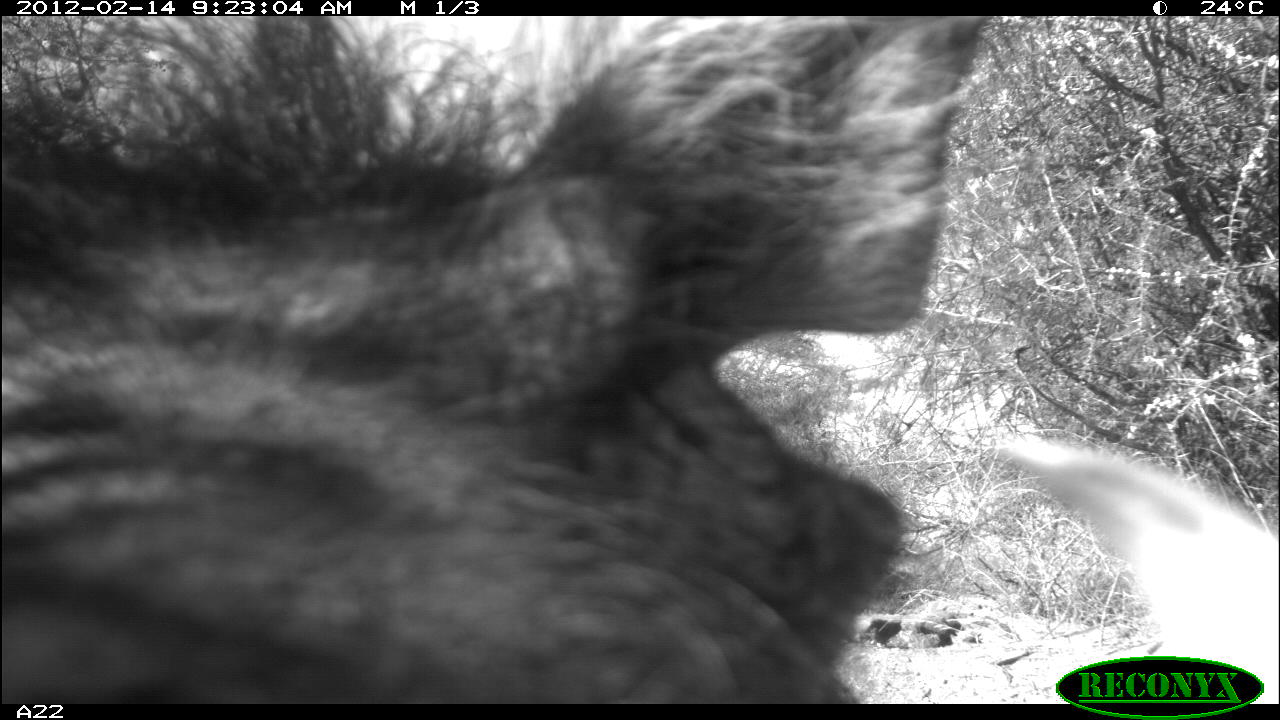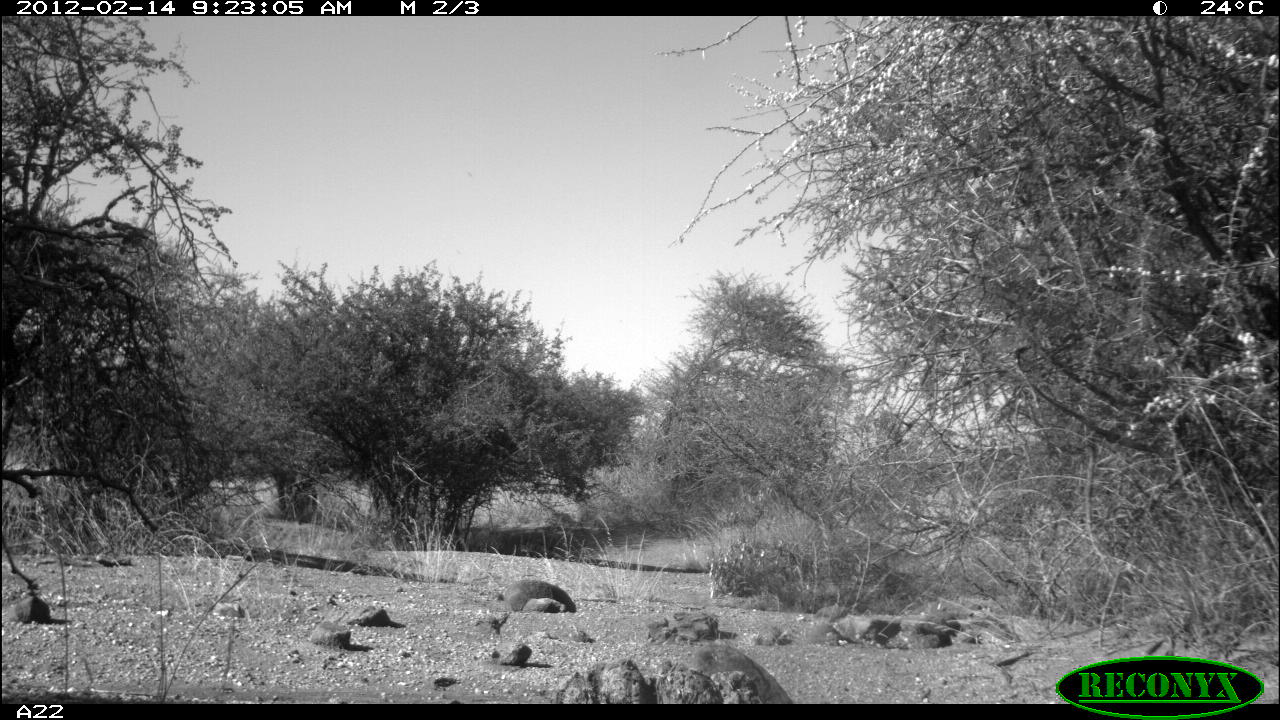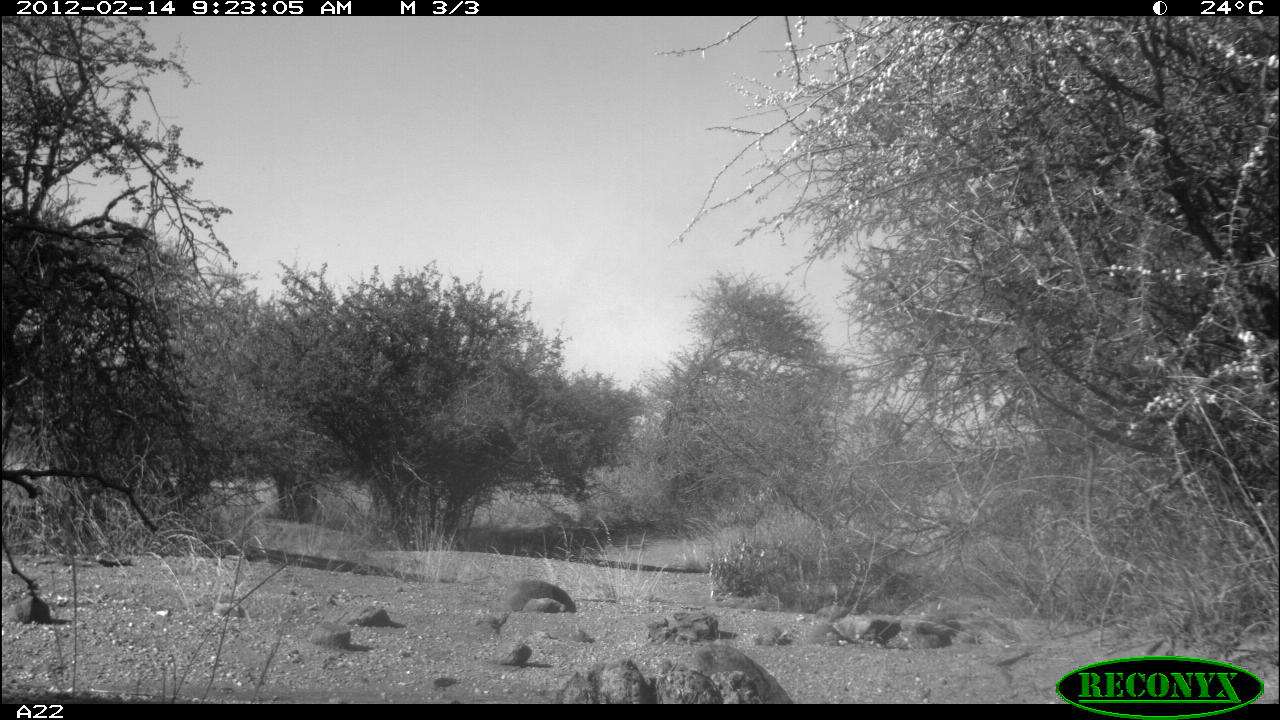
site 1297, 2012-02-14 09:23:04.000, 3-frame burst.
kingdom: Animalia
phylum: Chordata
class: Mammalia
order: Artiodactyla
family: Suidae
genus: Phacochoerus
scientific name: Phacochoerus africanus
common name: common warthog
Phacochoerus africanus (common warthog), count 1.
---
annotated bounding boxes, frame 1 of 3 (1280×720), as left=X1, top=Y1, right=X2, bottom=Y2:
phacochoerus africanus: left=0, top=13, right=996, bottom=703